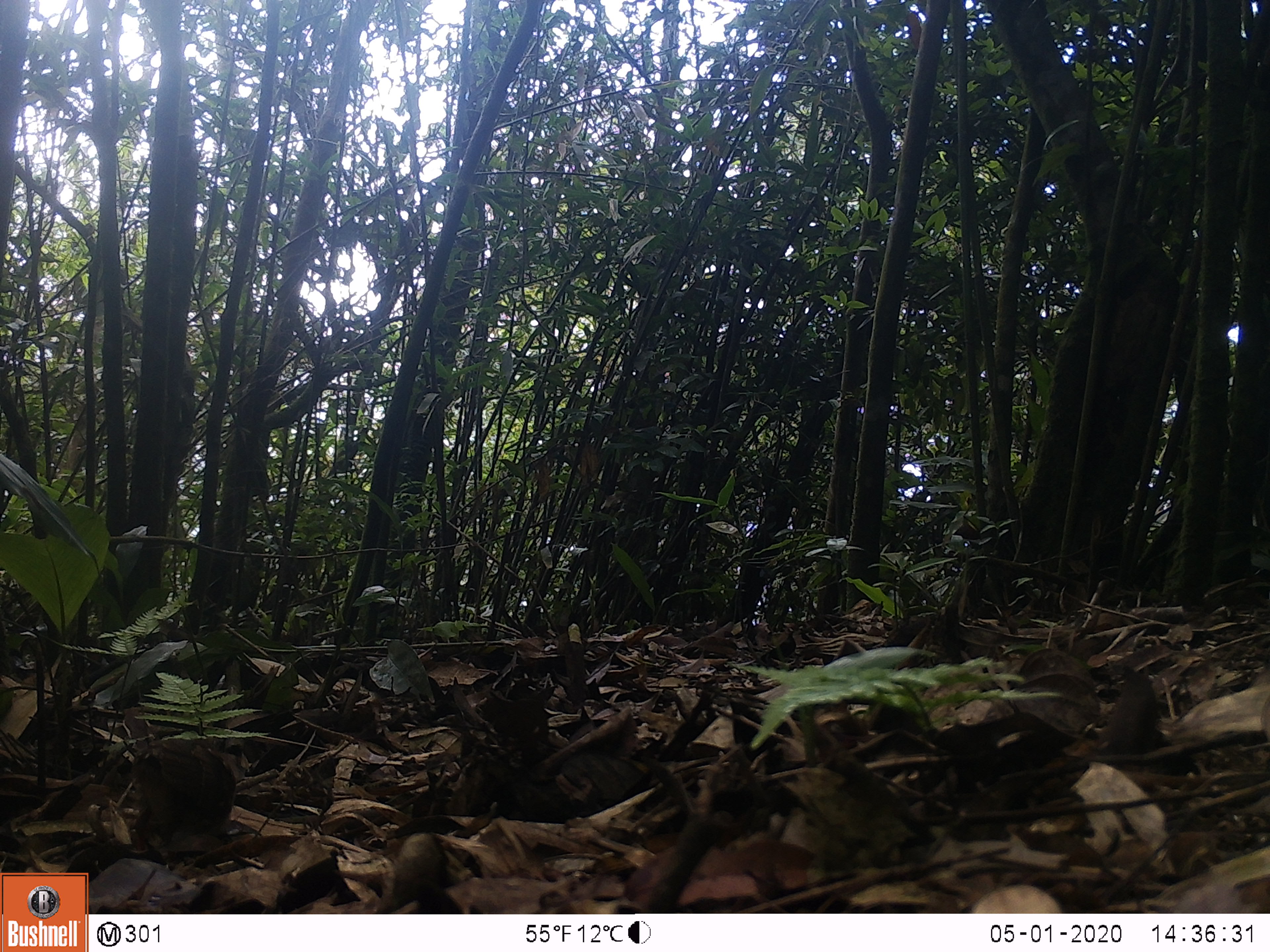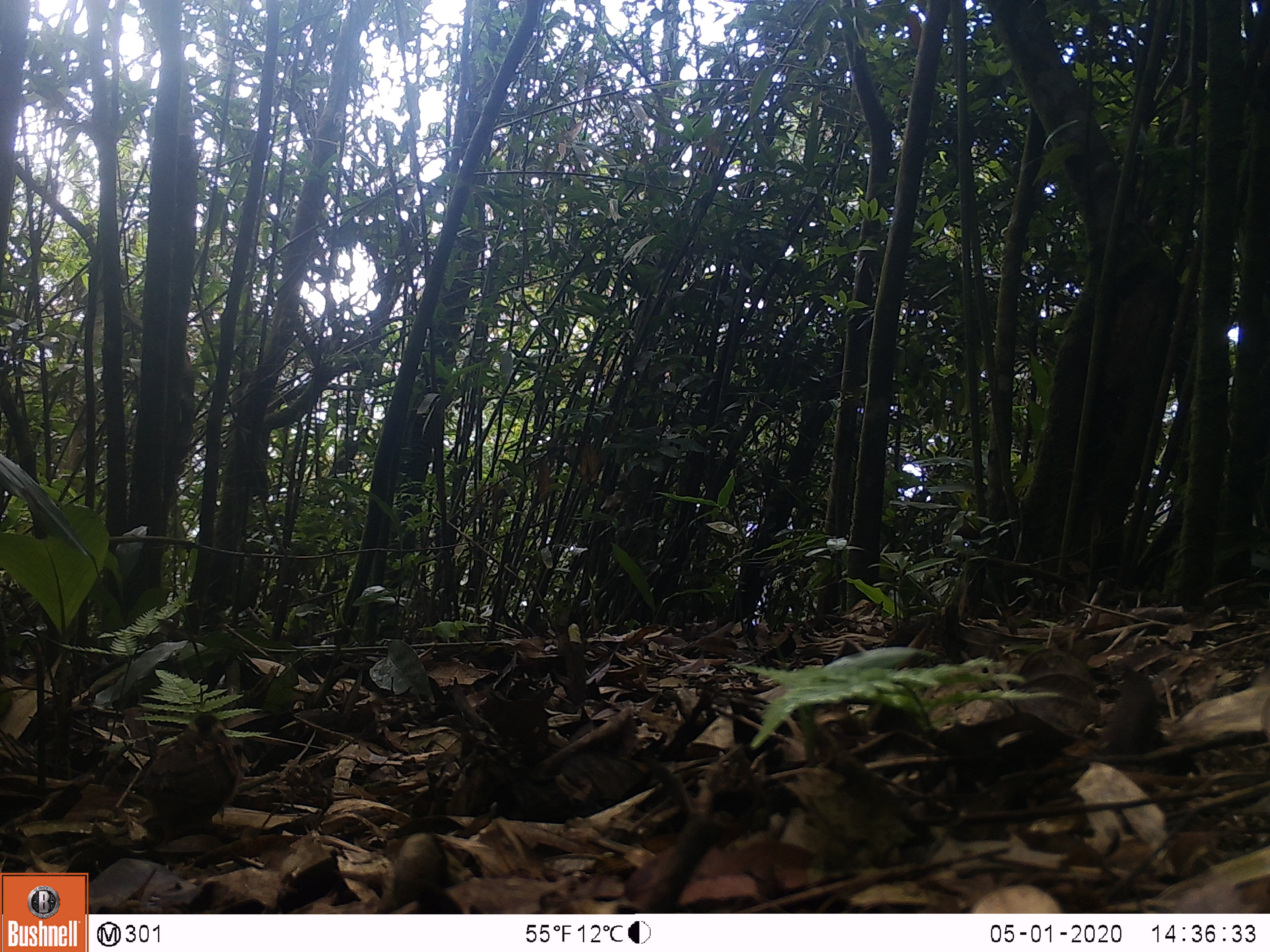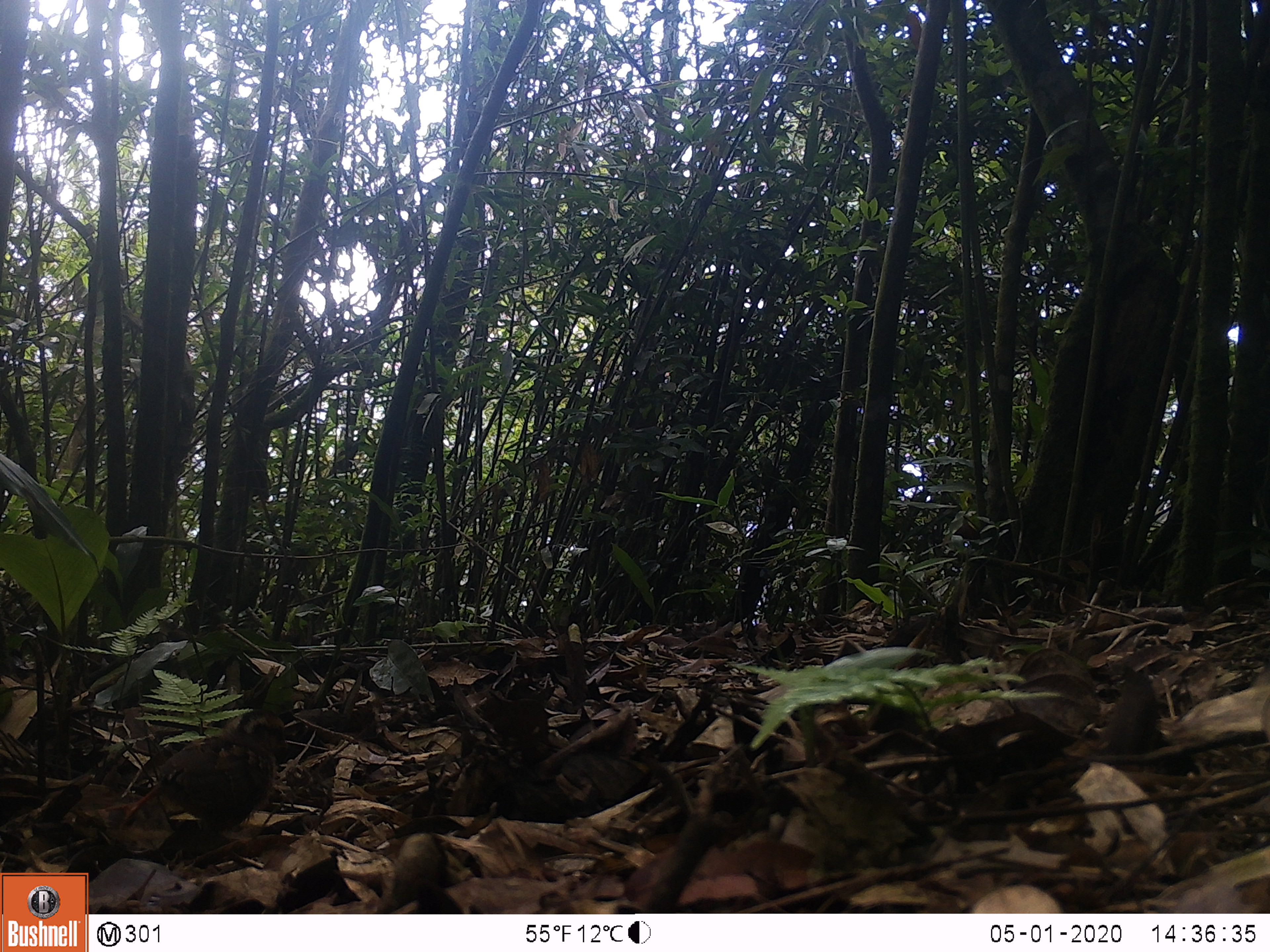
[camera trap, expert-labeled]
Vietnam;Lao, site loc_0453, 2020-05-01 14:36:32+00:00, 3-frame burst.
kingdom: Animalia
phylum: Chordata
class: Aves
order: Galliformes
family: Phasianidae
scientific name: Phasianidae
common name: partridge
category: unidentified partridge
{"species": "unidentified partridge (partridge) (Phasianidae)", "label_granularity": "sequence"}